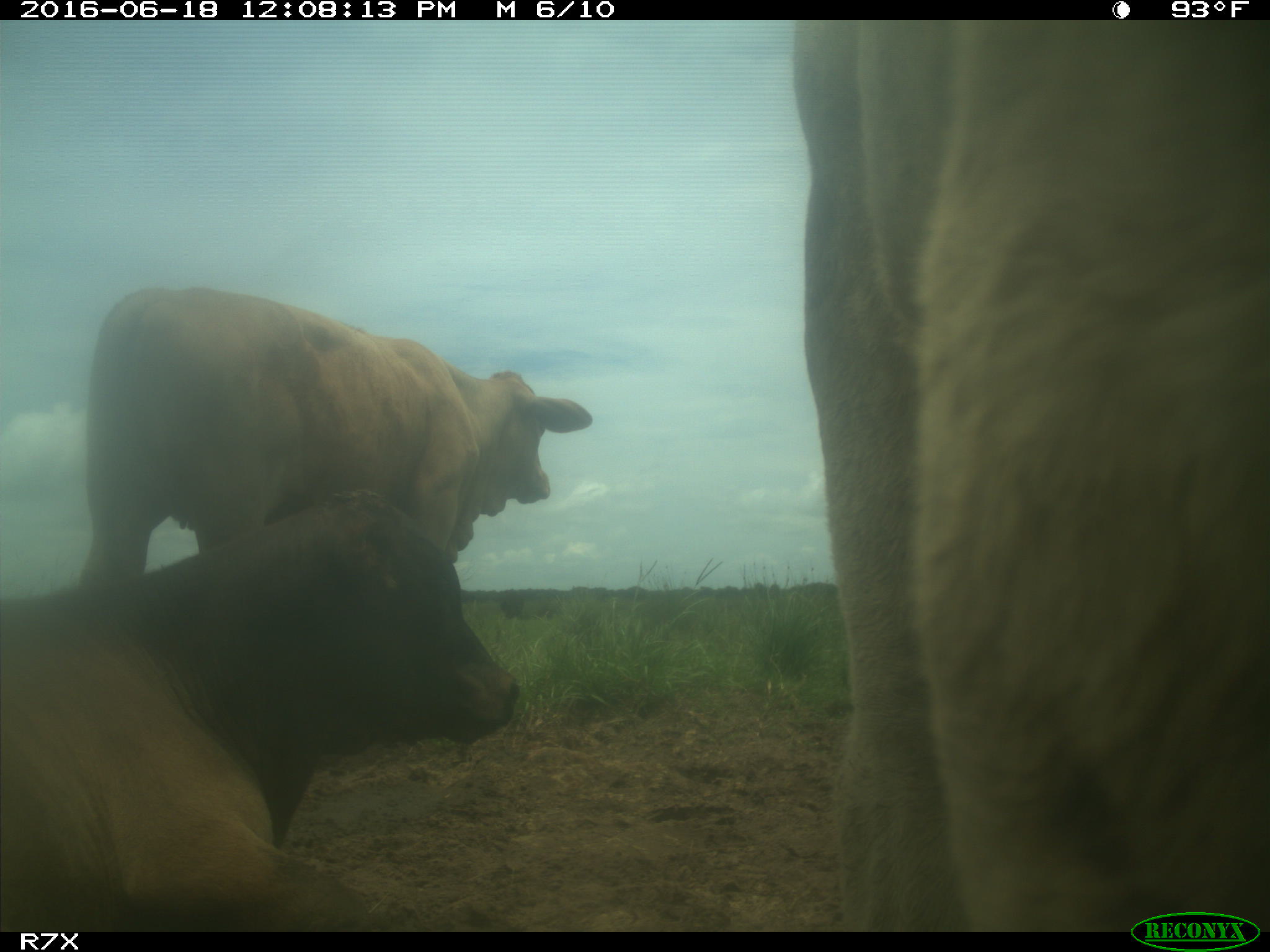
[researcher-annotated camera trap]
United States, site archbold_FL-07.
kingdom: Animalia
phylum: Chordata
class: Mammalia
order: Artiodactyla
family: Bovidae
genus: Bos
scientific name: Bos taurus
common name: domestic cow